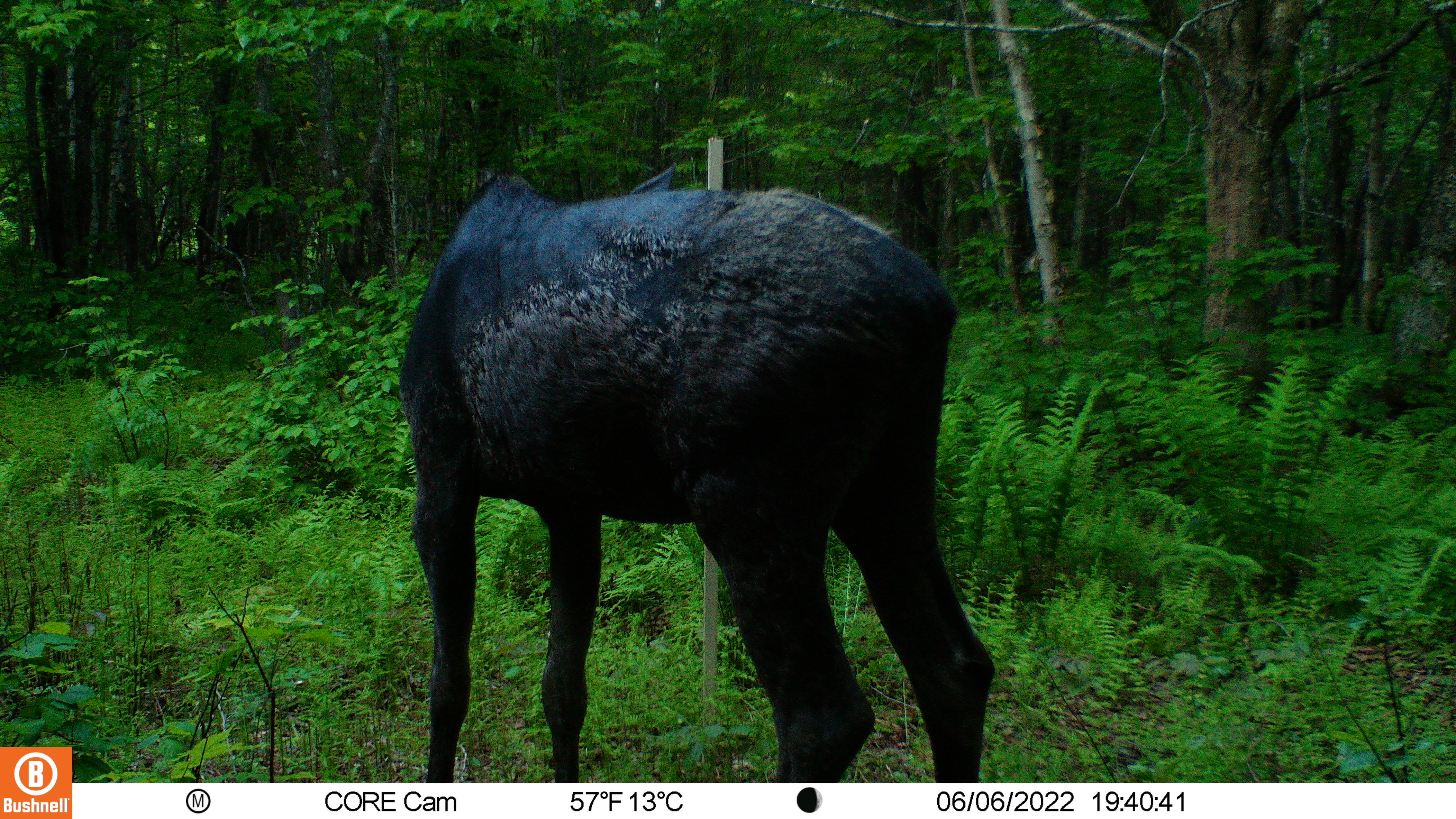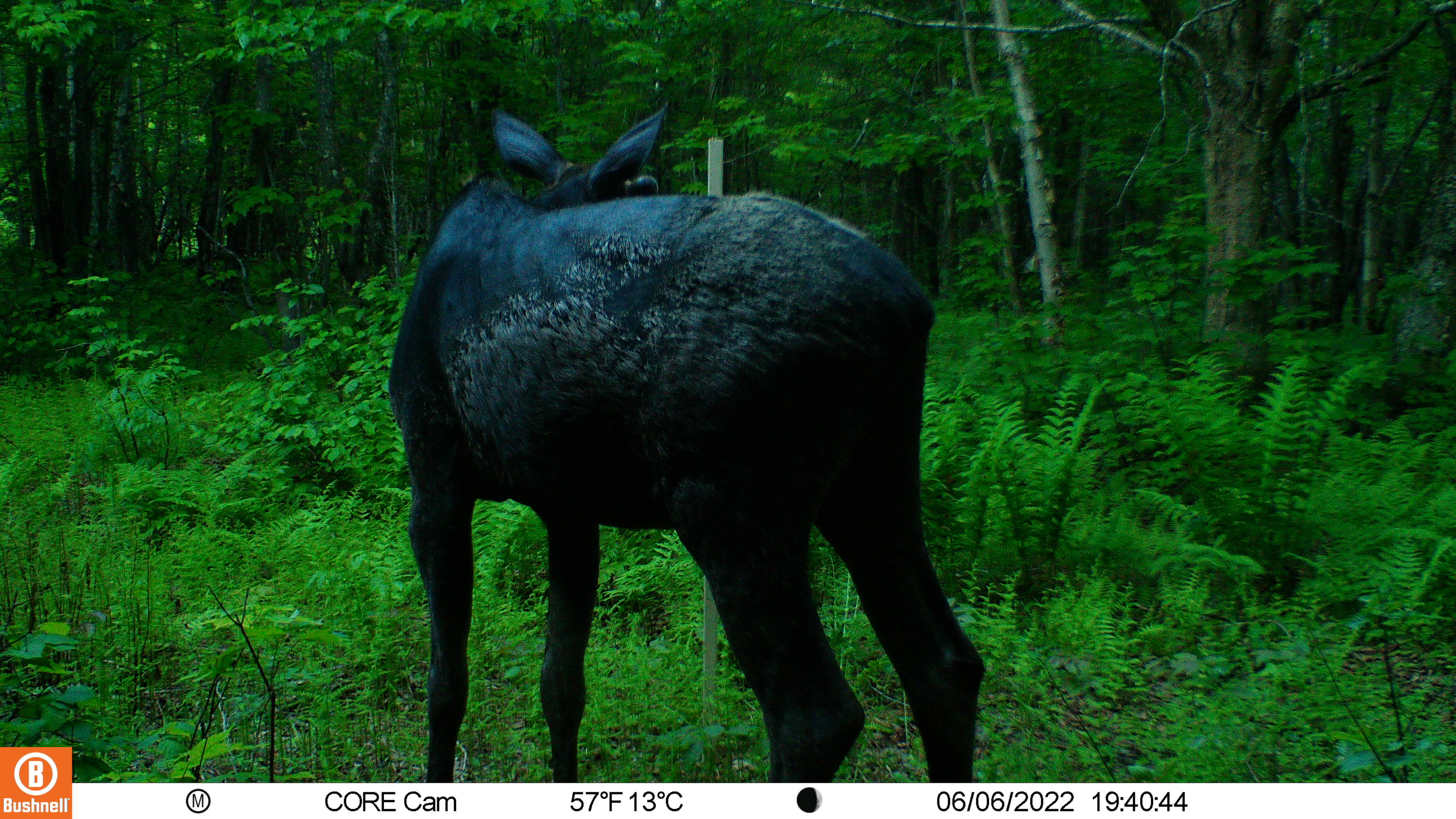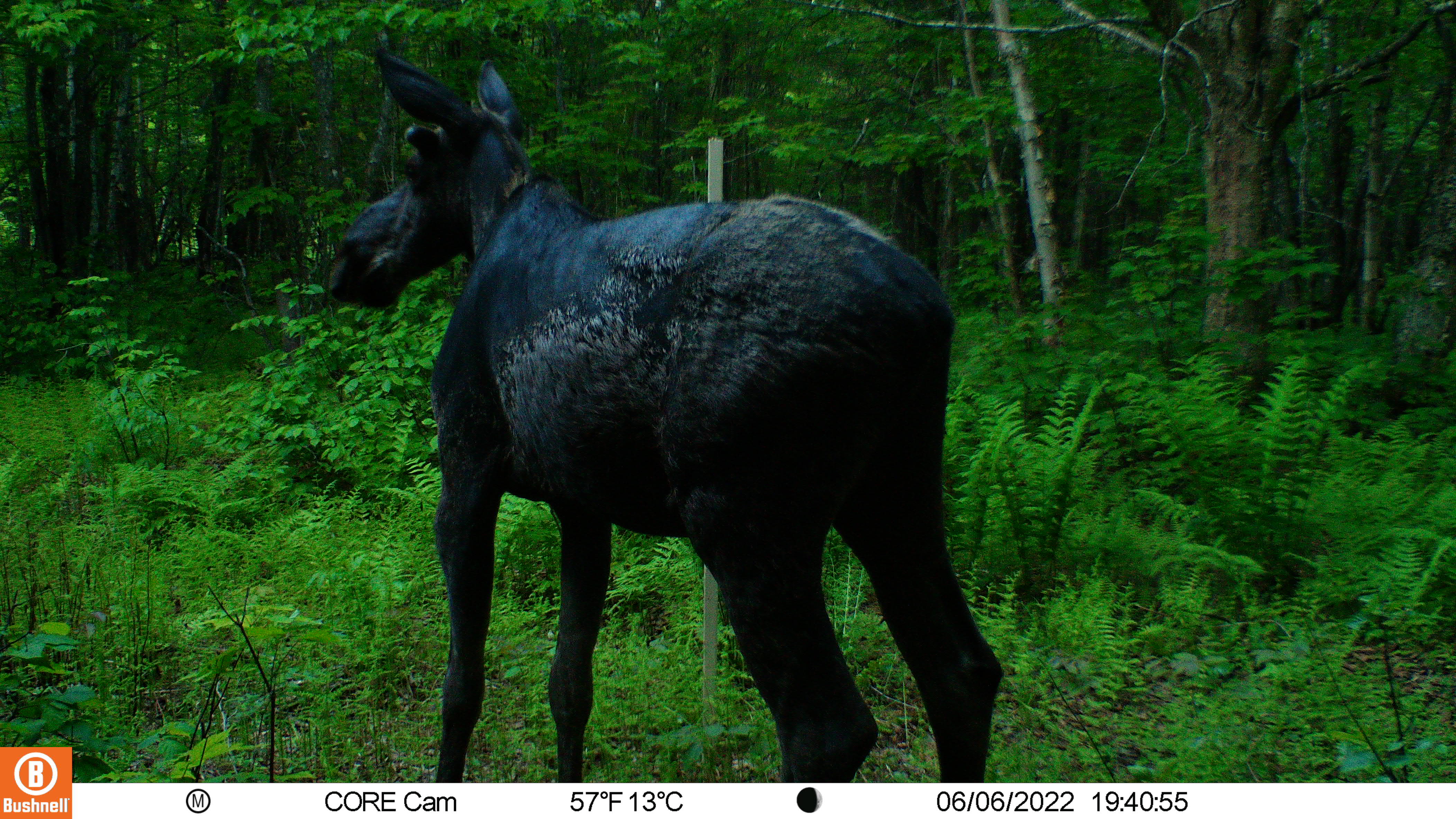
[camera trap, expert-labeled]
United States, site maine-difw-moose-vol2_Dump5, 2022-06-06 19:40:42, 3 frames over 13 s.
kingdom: Animalia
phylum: Chordata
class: Mammalia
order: Artiodactyla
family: Cervidae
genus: Alces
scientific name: Alces alces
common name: moose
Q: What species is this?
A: Moose (Alces alces).